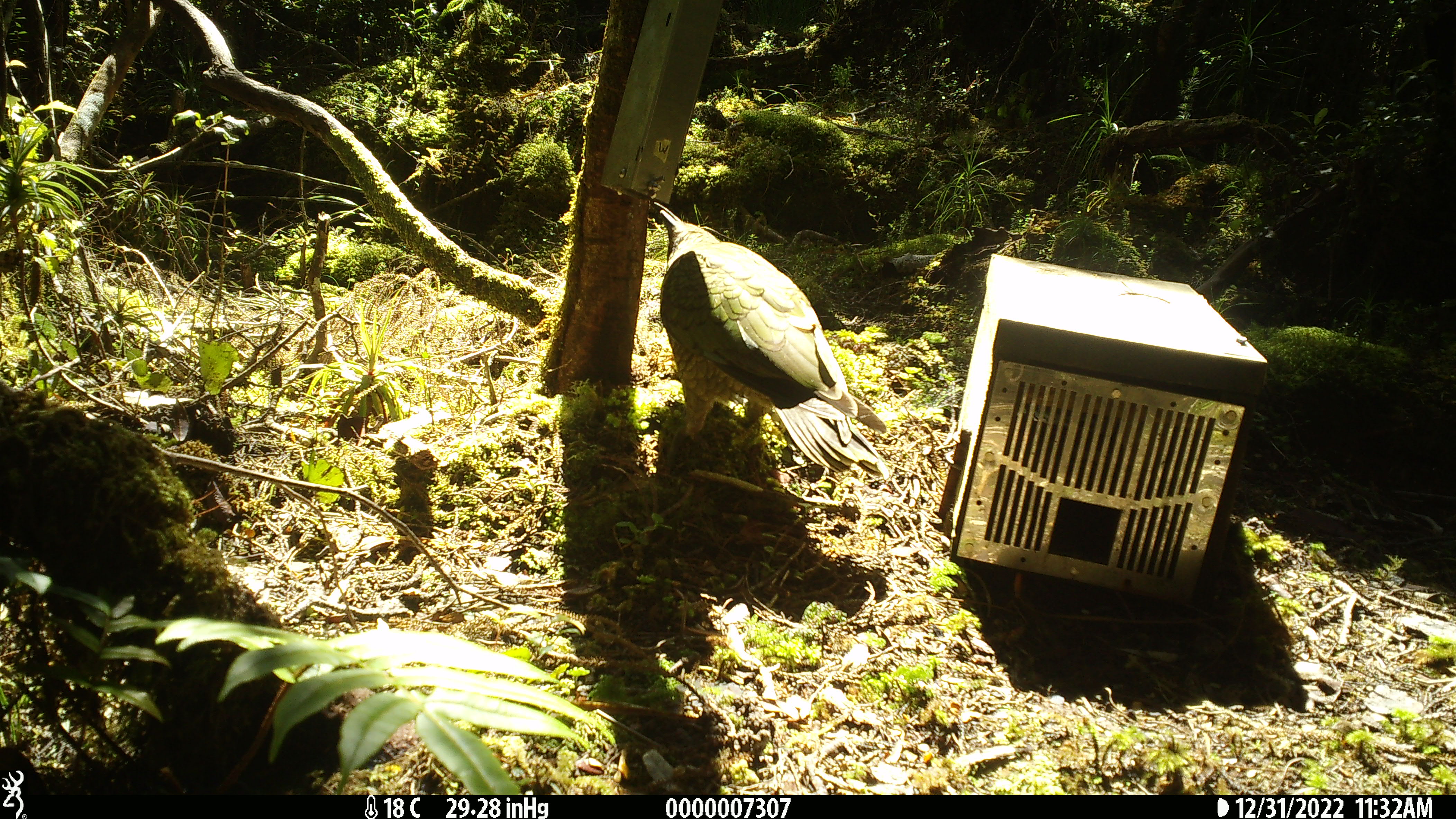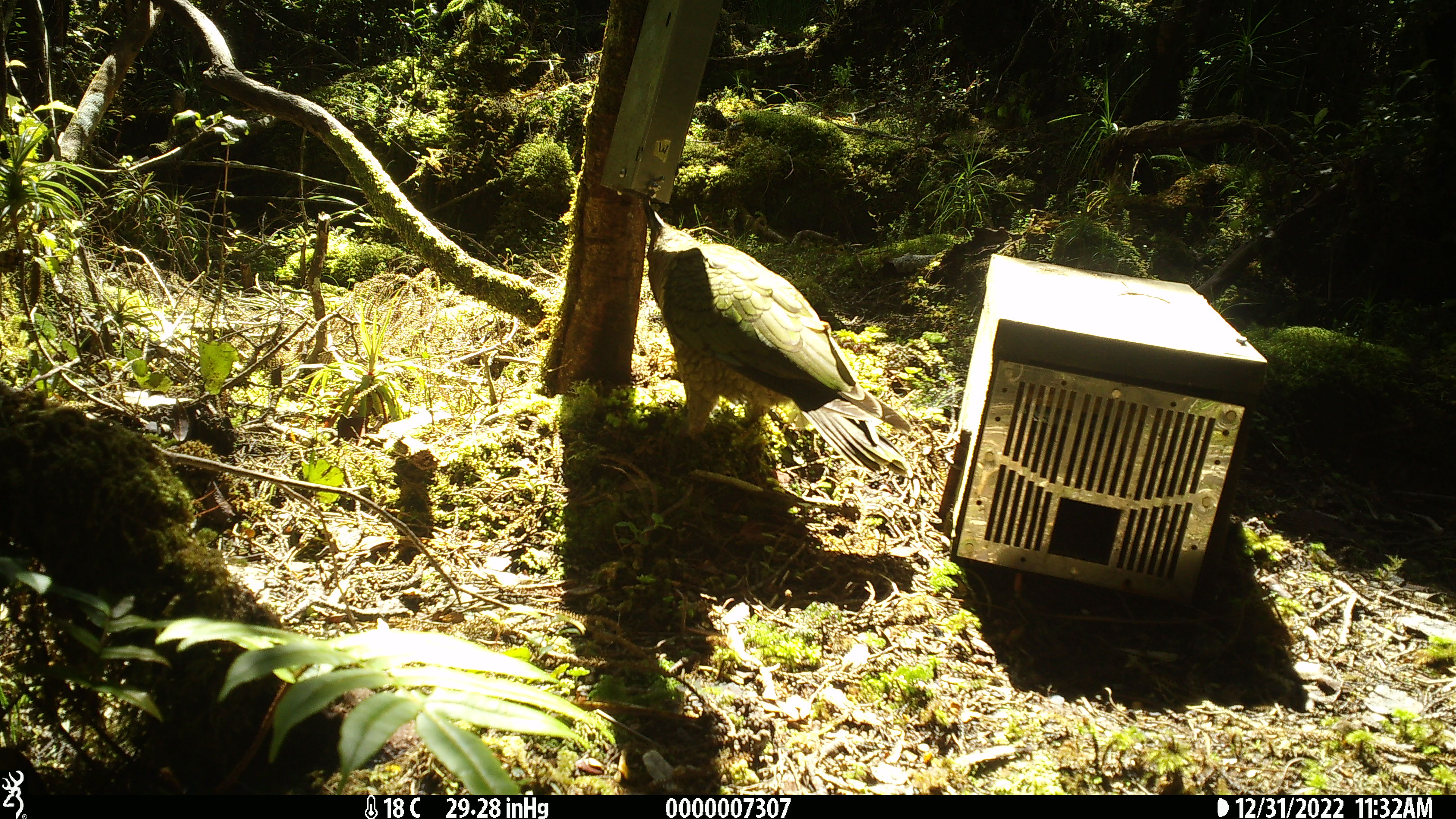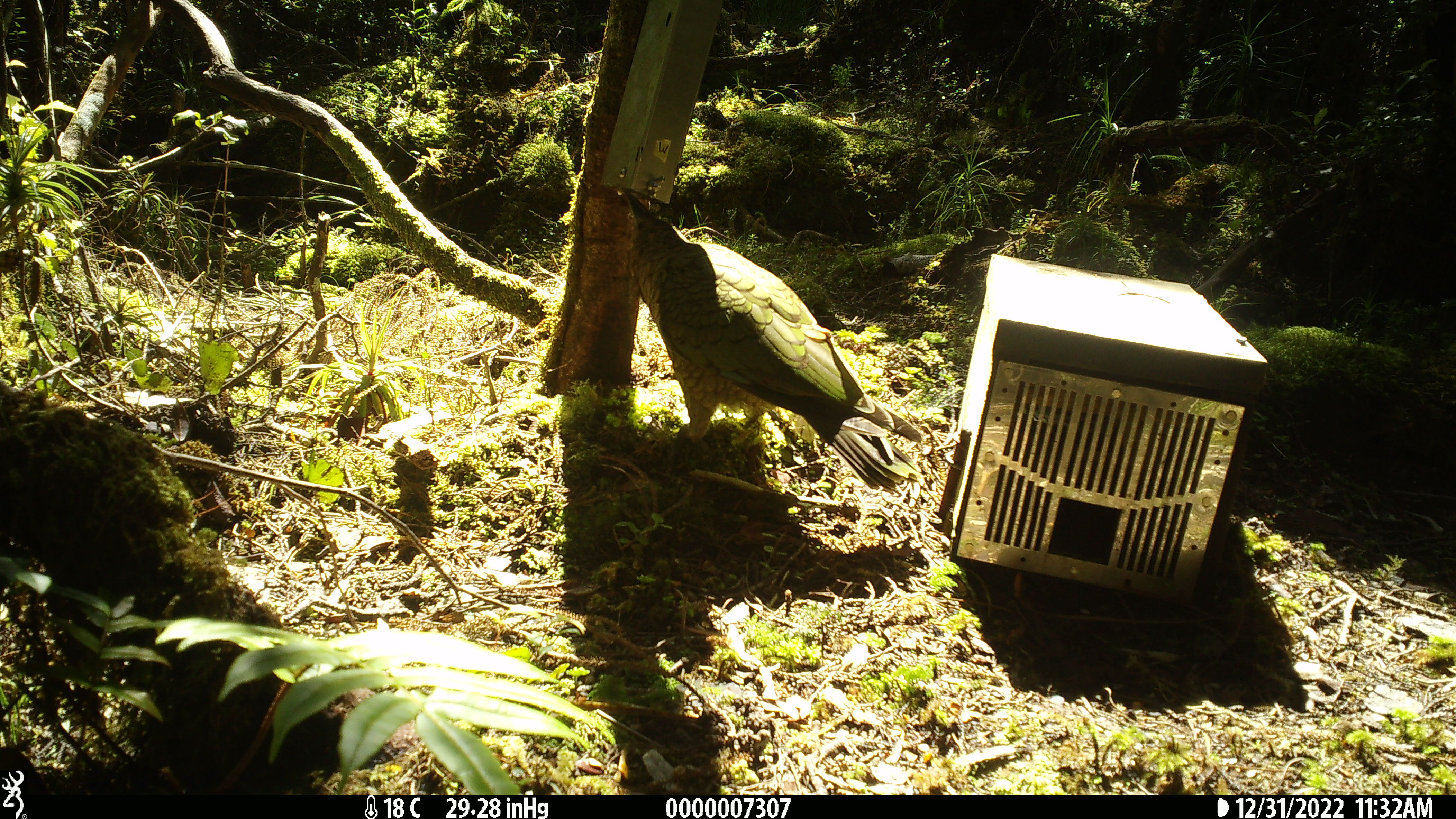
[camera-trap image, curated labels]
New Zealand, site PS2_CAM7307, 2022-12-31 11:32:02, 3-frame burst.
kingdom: Animalia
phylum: Chordata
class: Aves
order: Psittaciformes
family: Strigopidae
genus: Nestor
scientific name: Nestor notabilis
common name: kea